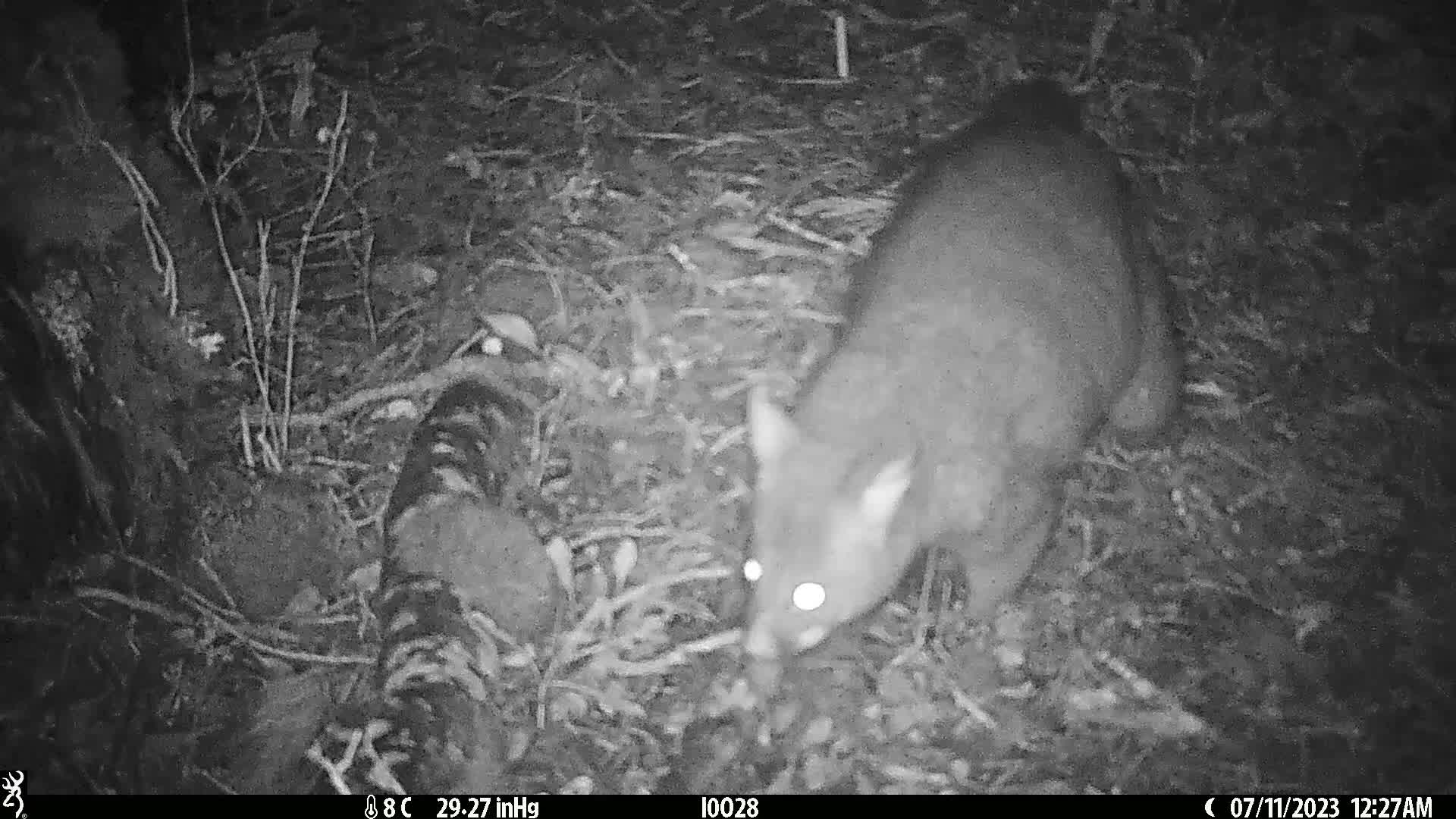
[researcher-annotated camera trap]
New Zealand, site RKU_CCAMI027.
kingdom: Animalia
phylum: Chordata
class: Mammalia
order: Diprotodontia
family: Phalangeridae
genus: Trichosurus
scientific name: Trichosurus vulpecula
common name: common brushtail possum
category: possum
Possum (common brushtail possum) (Trichosurus vulpecula).